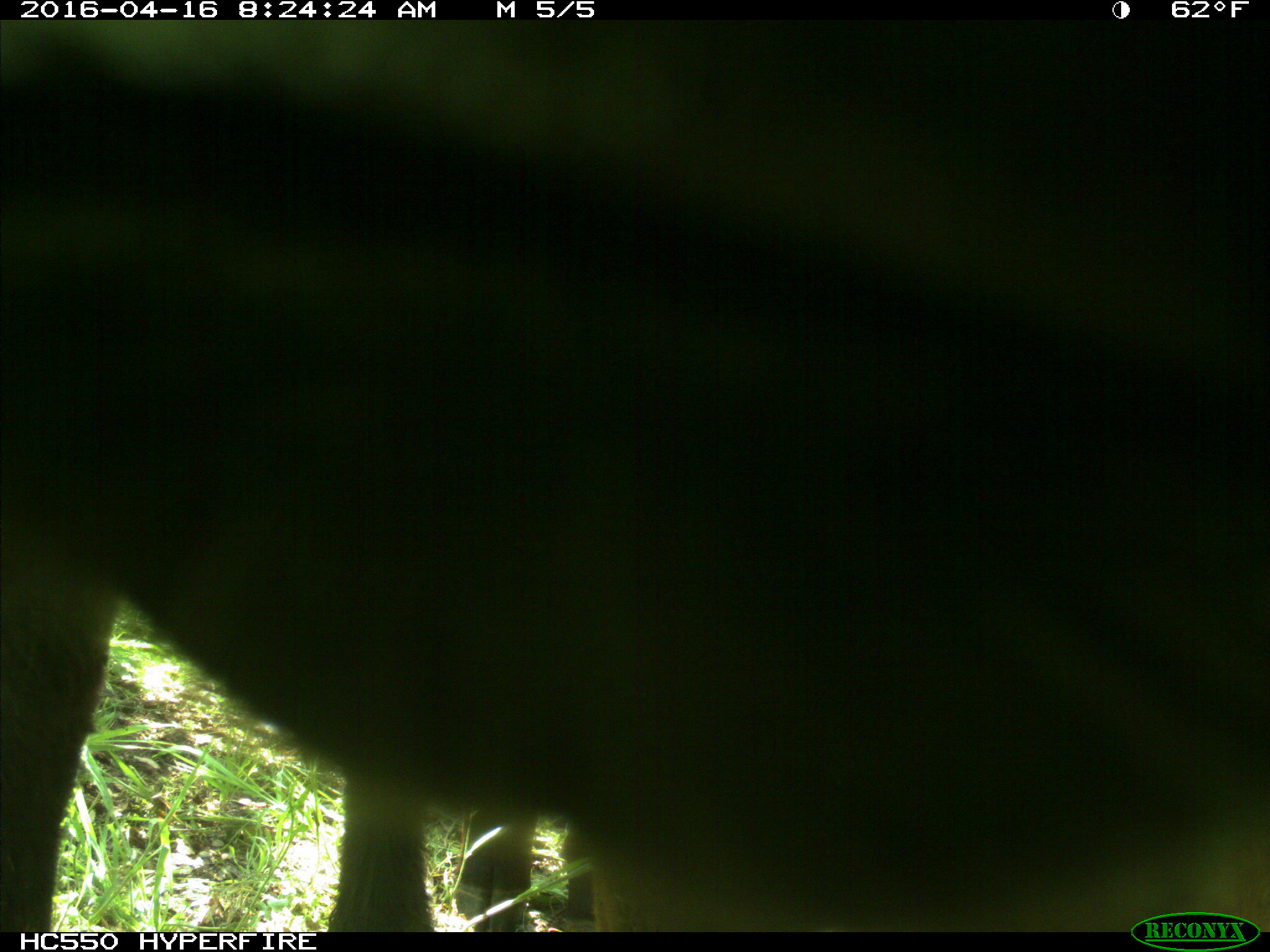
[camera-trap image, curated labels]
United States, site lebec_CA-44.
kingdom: Animalia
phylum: Chordata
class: Mammalia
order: Artiodactyla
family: Bovidae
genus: Bos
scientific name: Bos taurus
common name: domestic cow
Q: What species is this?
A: Bos taurus (domestic cow).